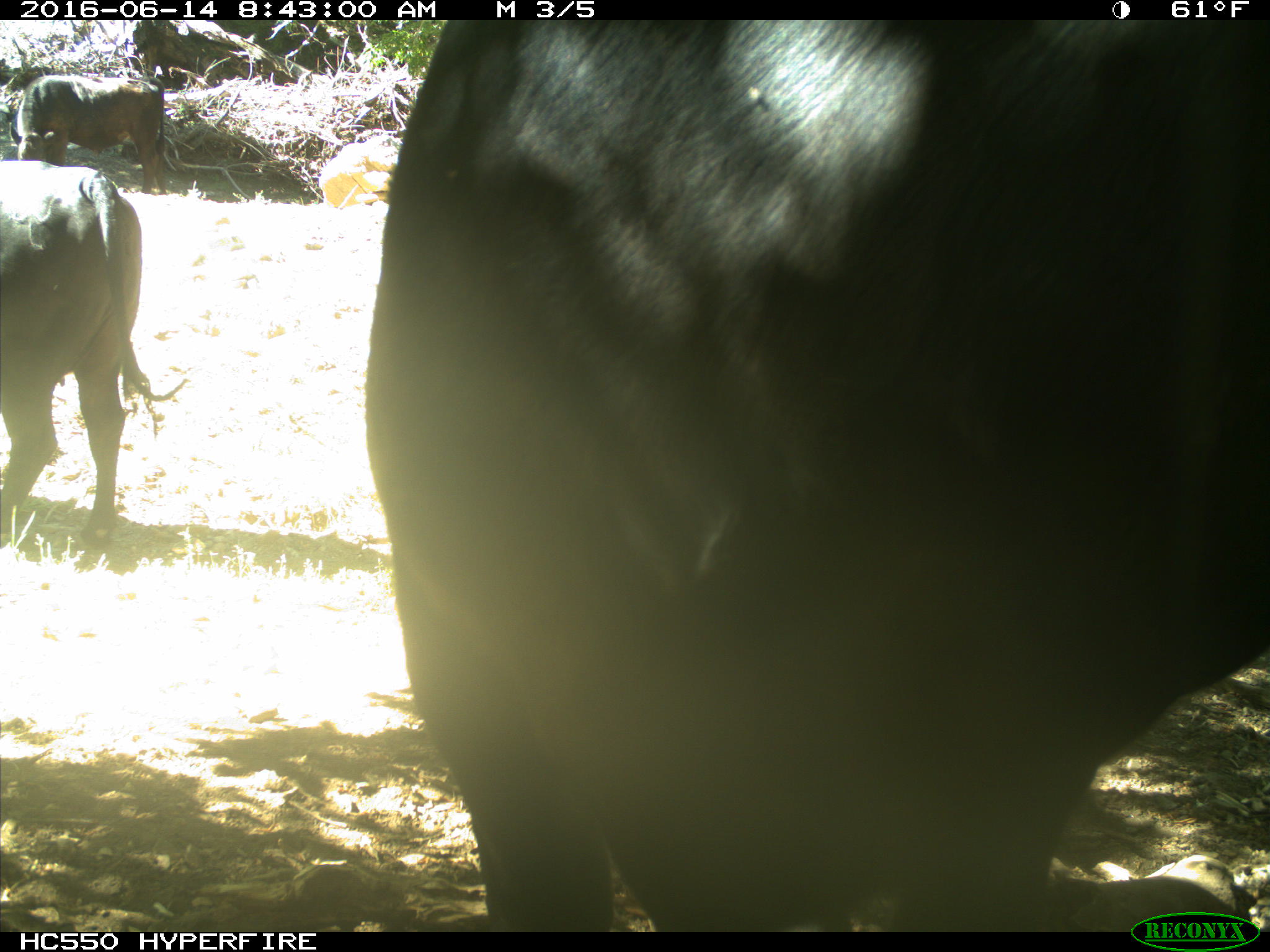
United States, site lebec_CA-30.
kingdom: Animalia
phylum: Chordata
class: Mammalia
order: Artiodactyla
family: Bovidae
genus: Bos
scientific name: Bos taurus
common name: domestic cow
Bos taurus (domestic cow).